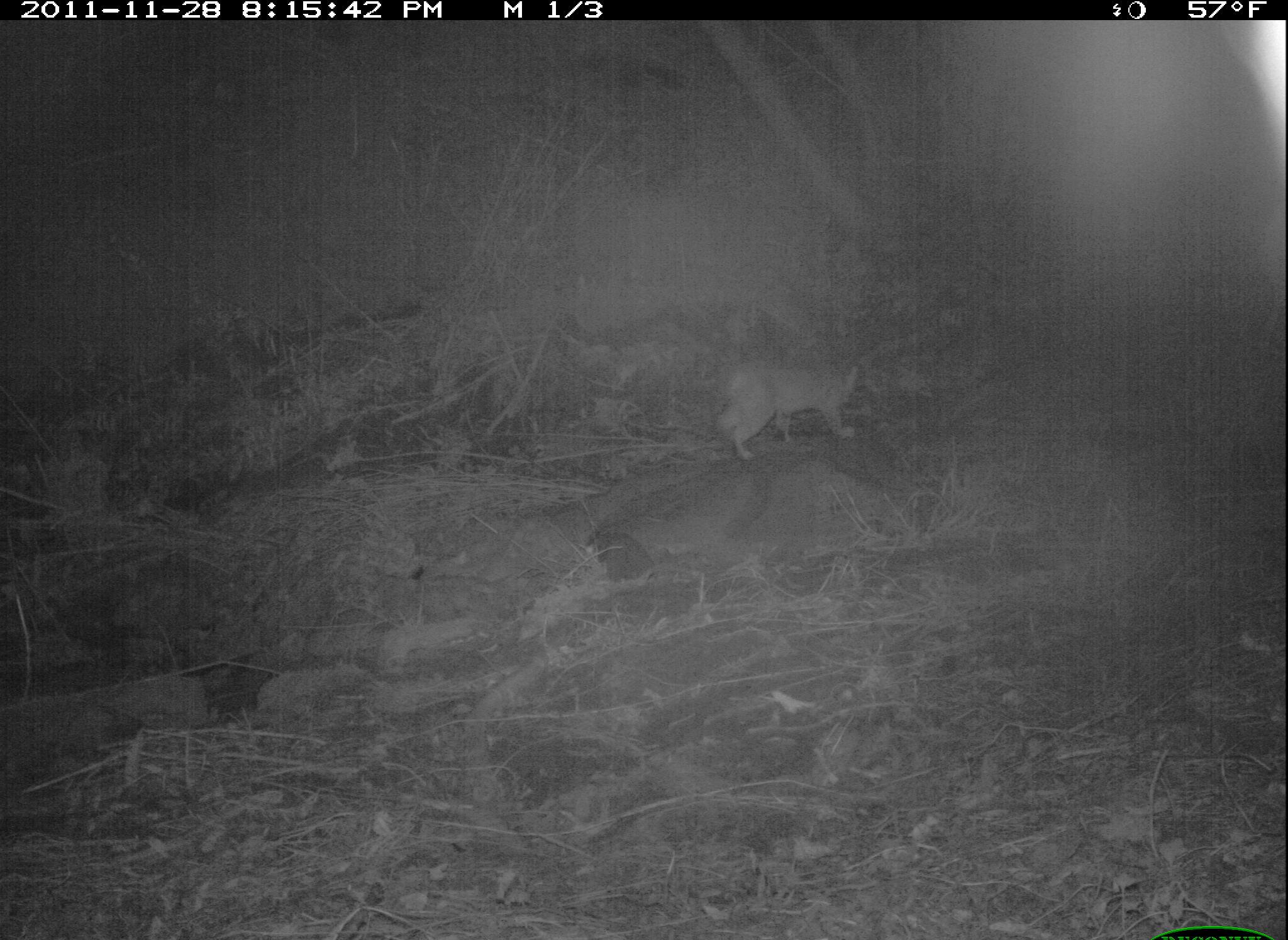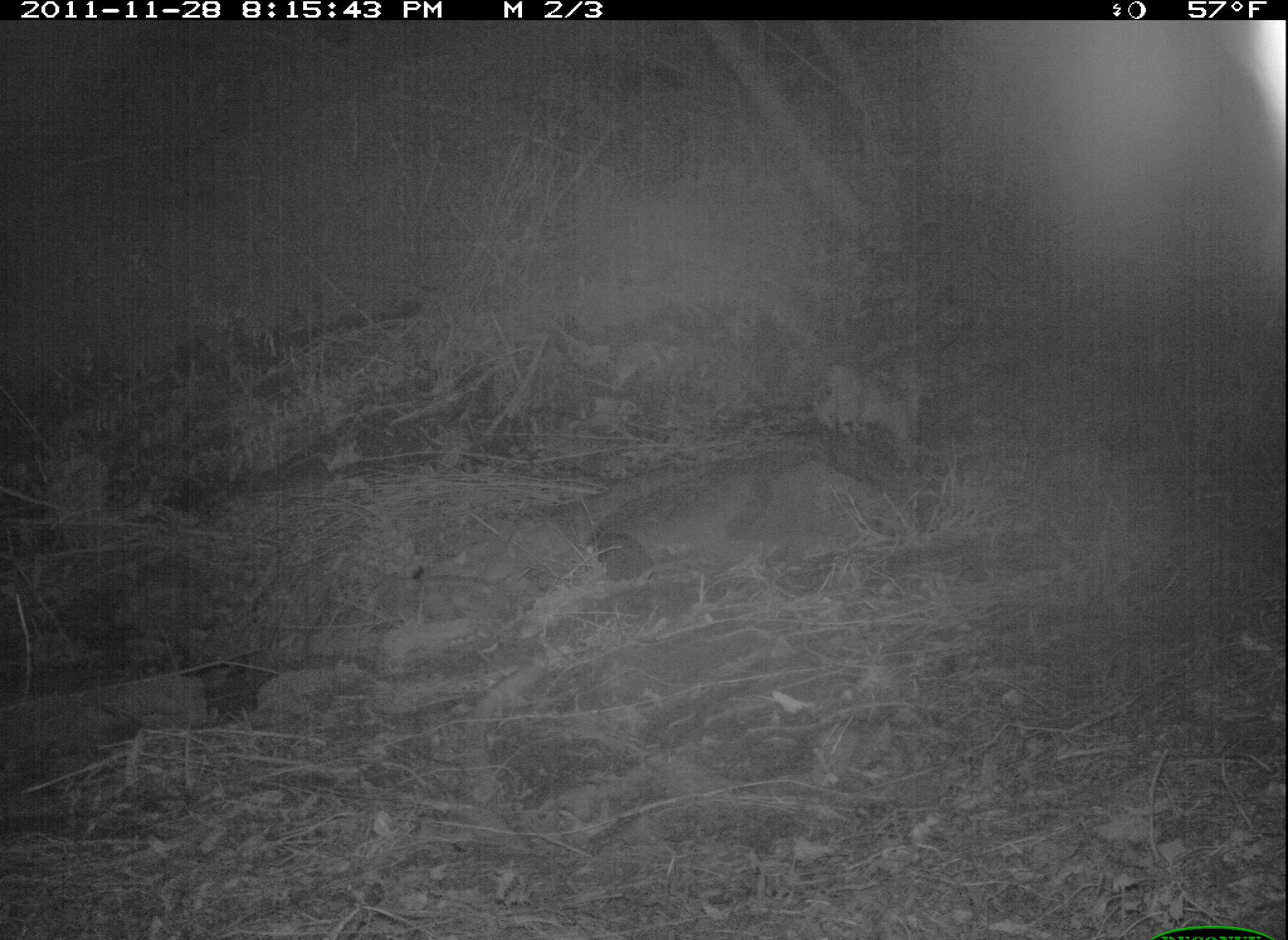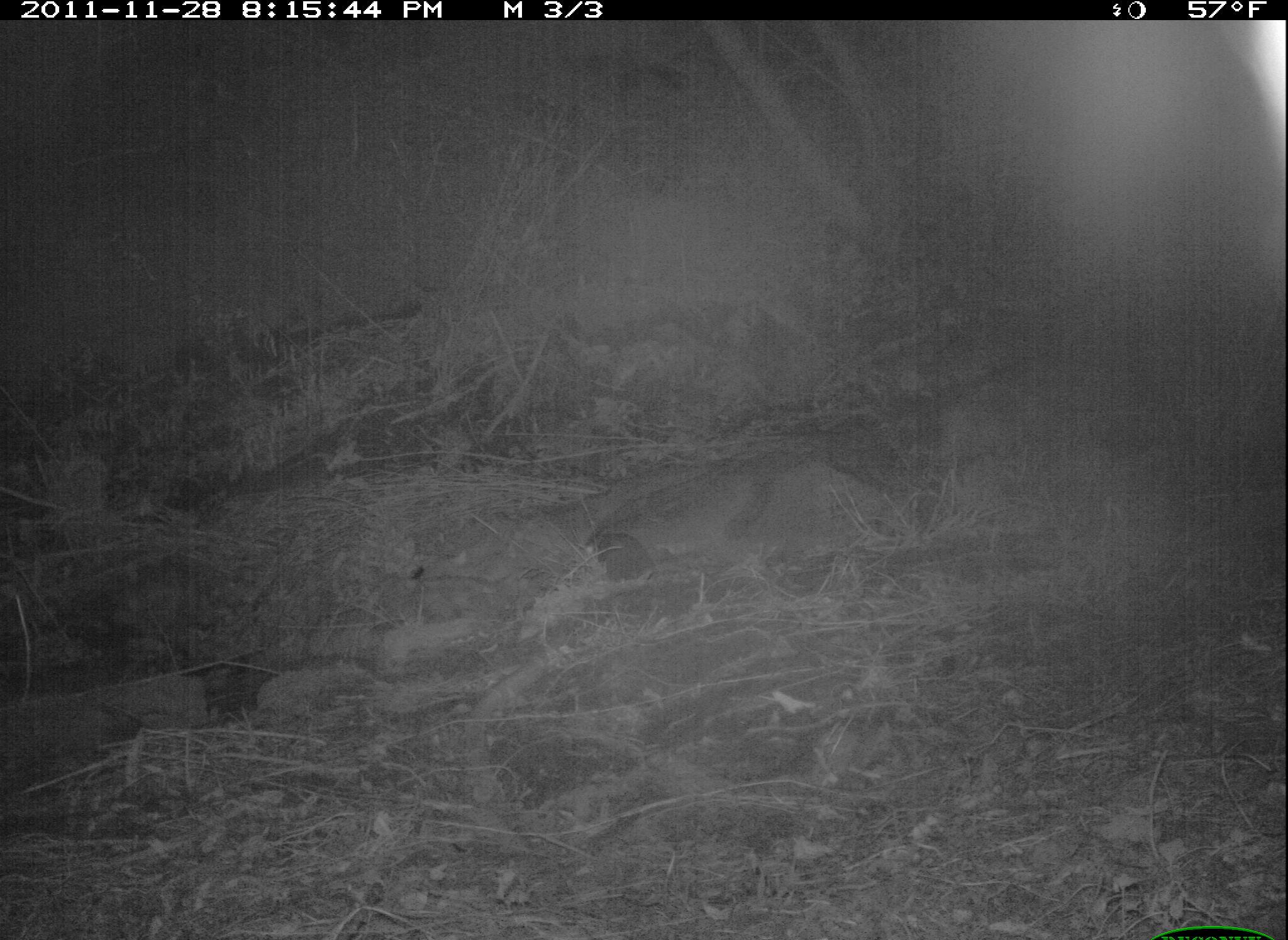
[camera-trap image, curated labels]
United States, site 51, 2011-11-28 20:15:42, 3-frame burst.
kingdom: Animalia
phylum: Chordata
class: Mammalia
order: Carnivora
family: Felidae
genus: Lynx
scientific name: Lynx rufus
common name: bobcat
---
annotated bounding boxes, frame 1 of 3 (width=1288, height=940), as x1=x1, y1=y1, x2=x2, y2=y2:
bobcat: x1=691, y1=340, x2=873, y2=475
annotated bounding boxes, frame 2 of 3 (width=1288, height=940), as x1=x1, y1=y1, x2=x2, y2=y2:
bobcat: x1=802, y1=341, x2=947, y2=457